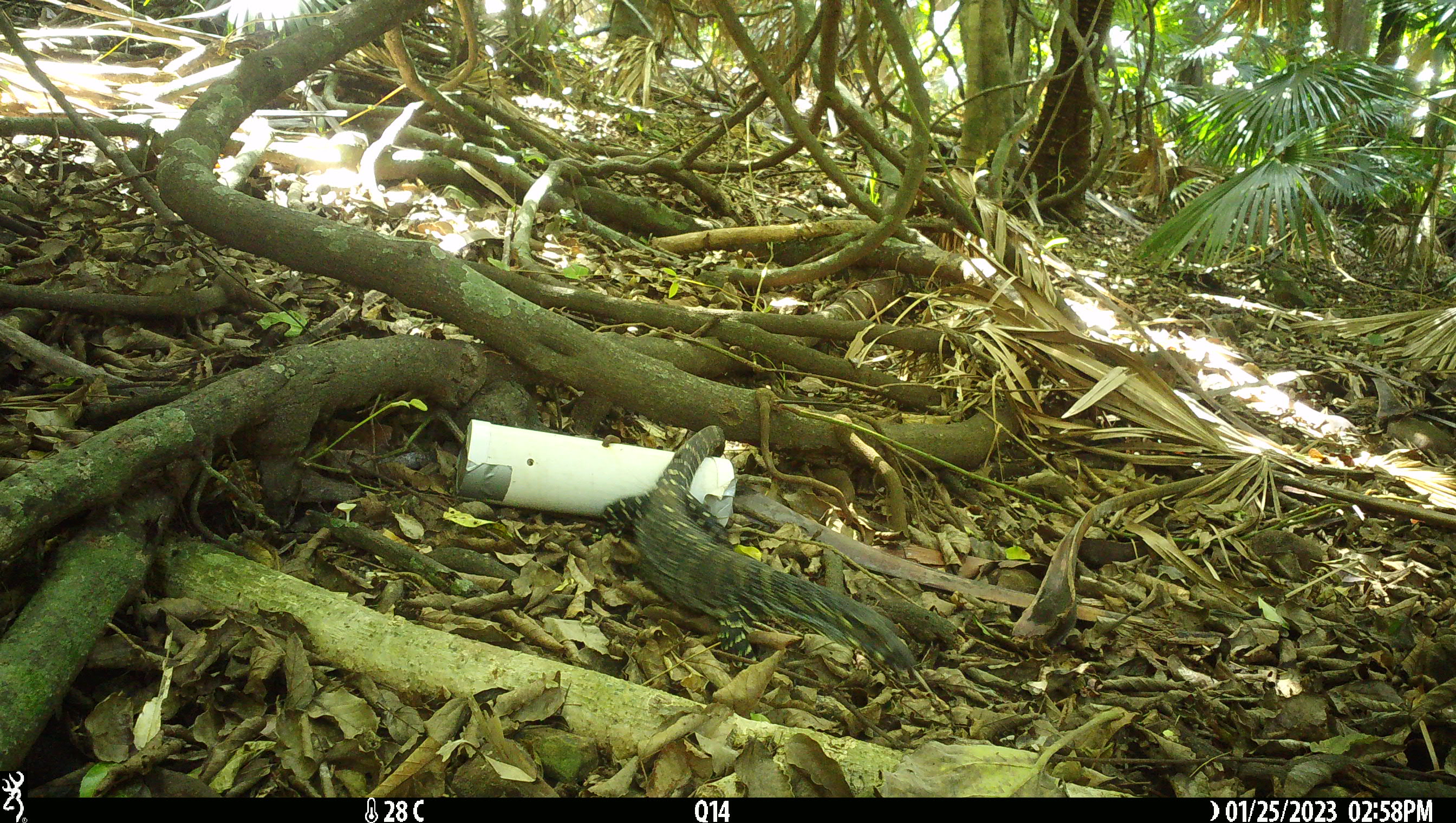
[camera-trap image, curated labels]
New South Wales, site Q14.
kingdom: Animalia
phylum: Chordata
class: Reptilia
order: Squamata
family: Varanidae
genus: Varanus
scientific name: Varanus varius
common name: lace monitor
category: goanna